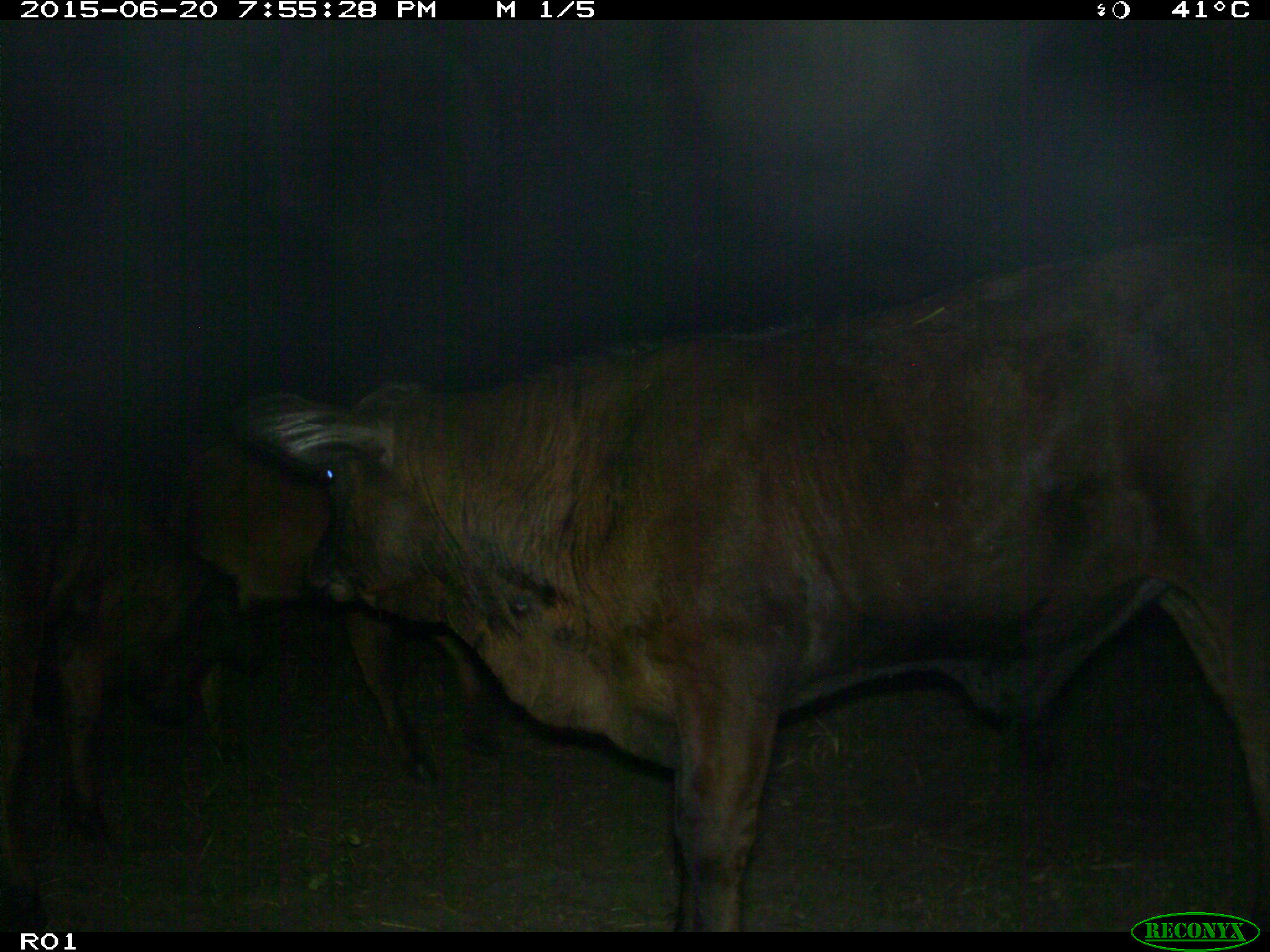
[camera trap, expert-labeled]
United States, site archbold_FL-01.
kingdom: Animalia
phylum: Chordata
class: Mammalia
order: Artiodactyla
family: Bovidae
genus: Bos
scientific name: Bos taurus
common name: domestic cow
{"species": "Bos taurus (domestic cow)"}